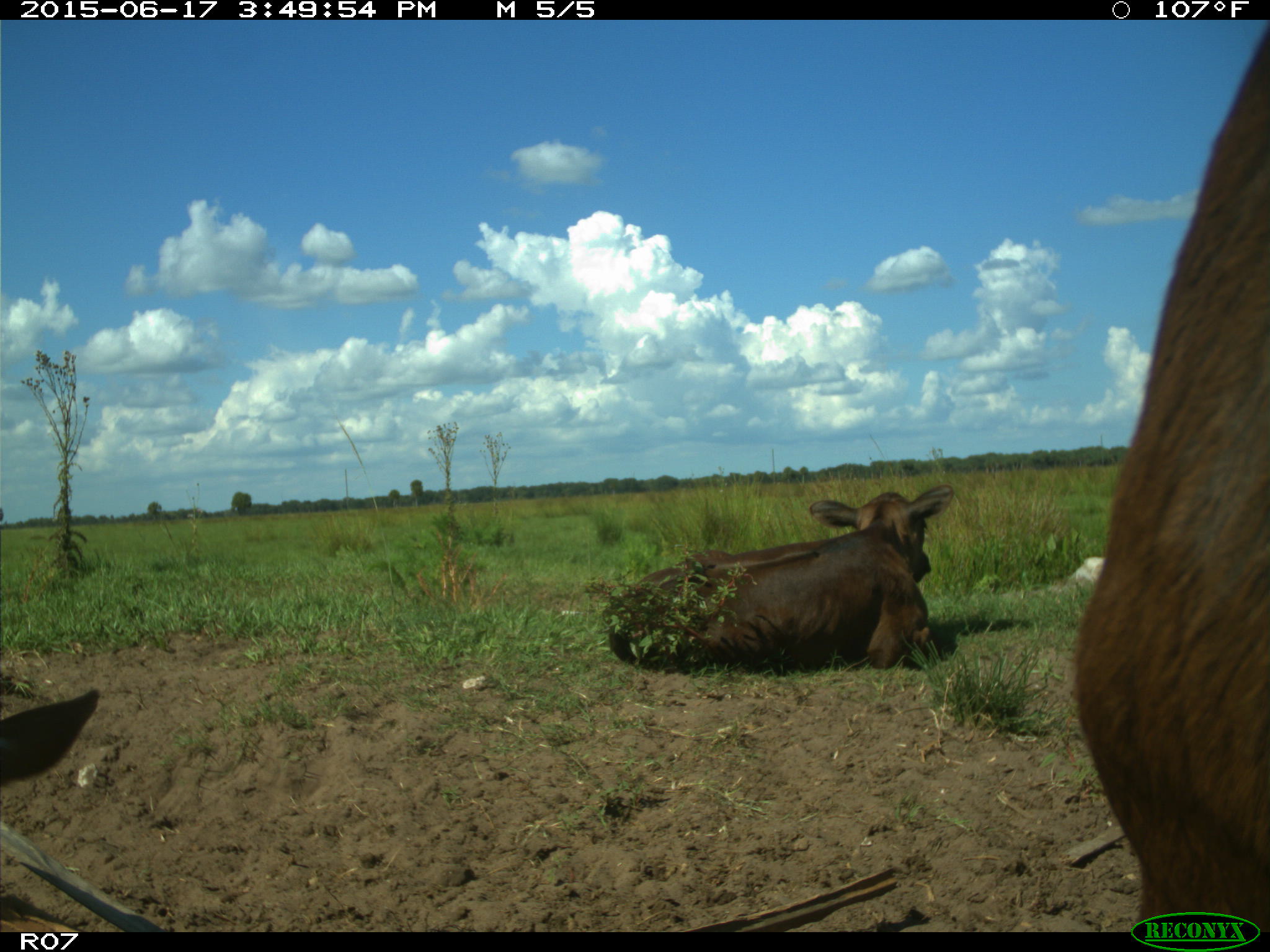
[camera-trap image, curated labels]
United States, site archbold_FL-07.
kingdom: Animalia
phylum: Chordata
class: Mammalia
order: Artiodactyla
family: Bovidae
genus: Bos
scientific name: Bos taurus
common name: domestic cow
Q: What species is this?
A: Bos taurus (domestic cow).